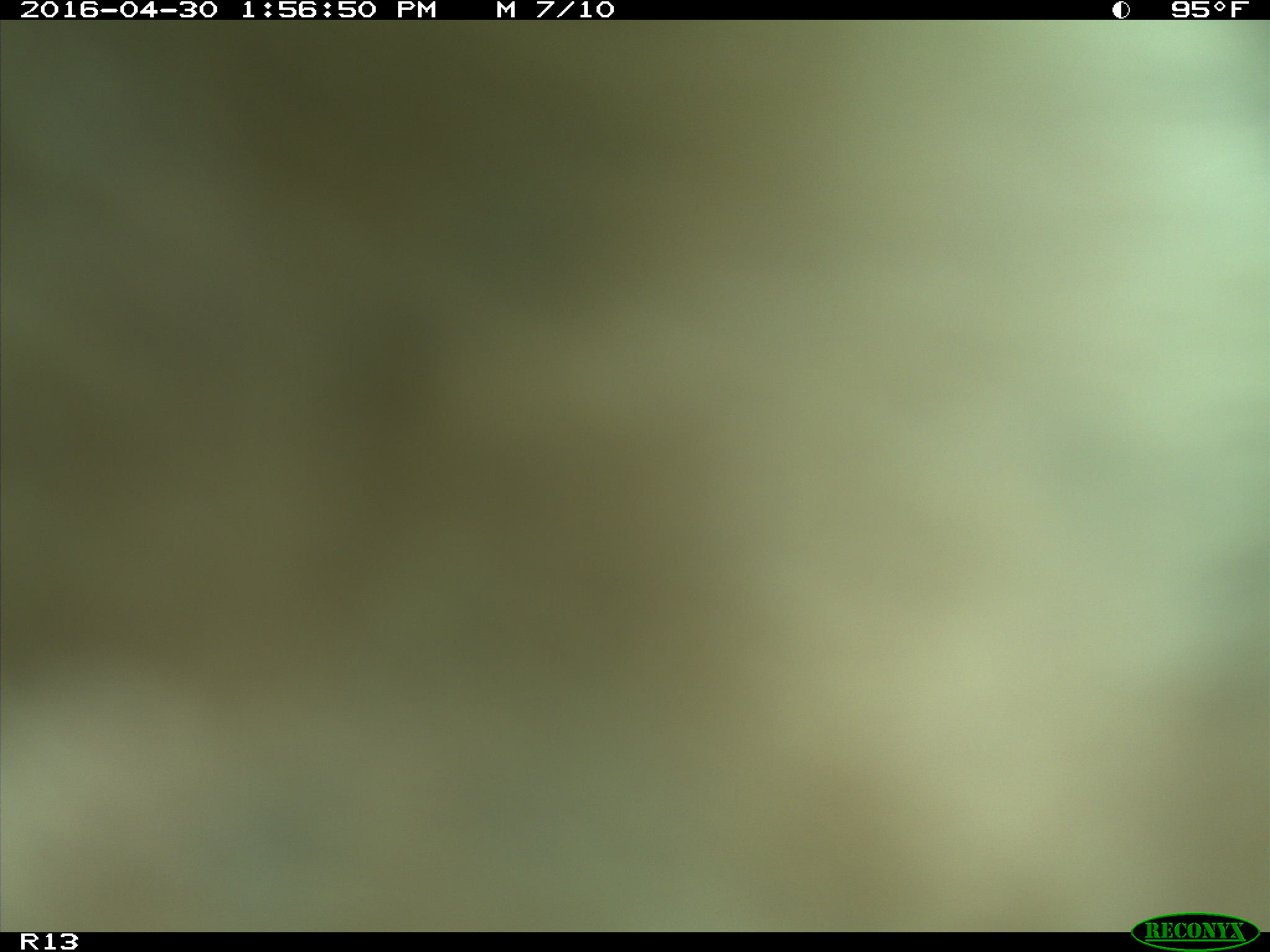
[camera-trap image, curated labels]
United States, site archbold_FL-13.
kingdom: Animalia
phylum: Chordata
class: Mammalia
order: Artiodactyla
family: Bovidae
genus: Bos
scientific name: Bos taurus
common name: domestic cow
Bos taurus (domestic cow).